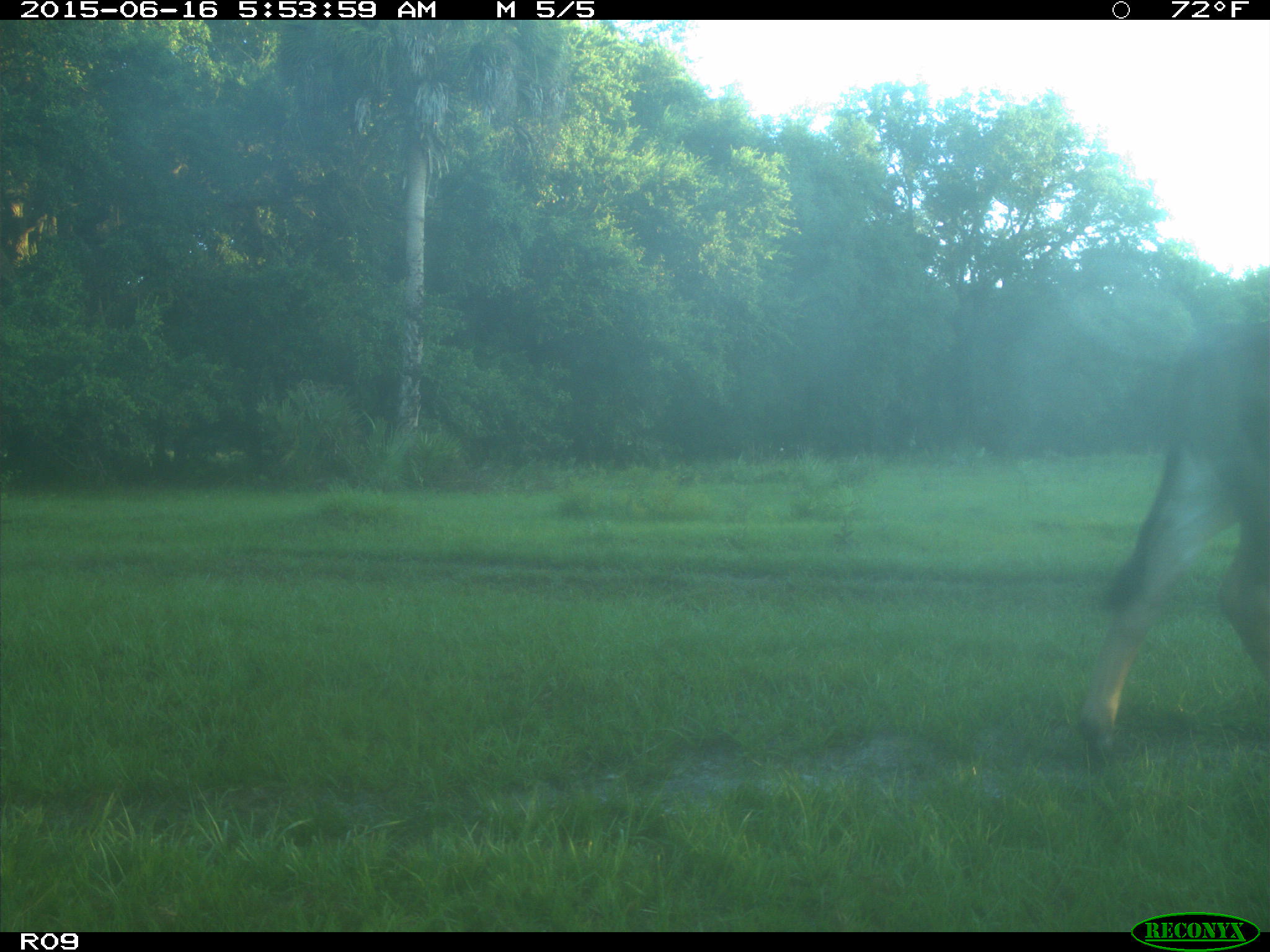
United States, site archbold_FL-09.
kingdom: Animalia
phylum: Chordata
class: Mammalia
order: Artiodactyla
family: Bovidae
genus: Bos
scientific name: Bos taurus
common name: domestic cow